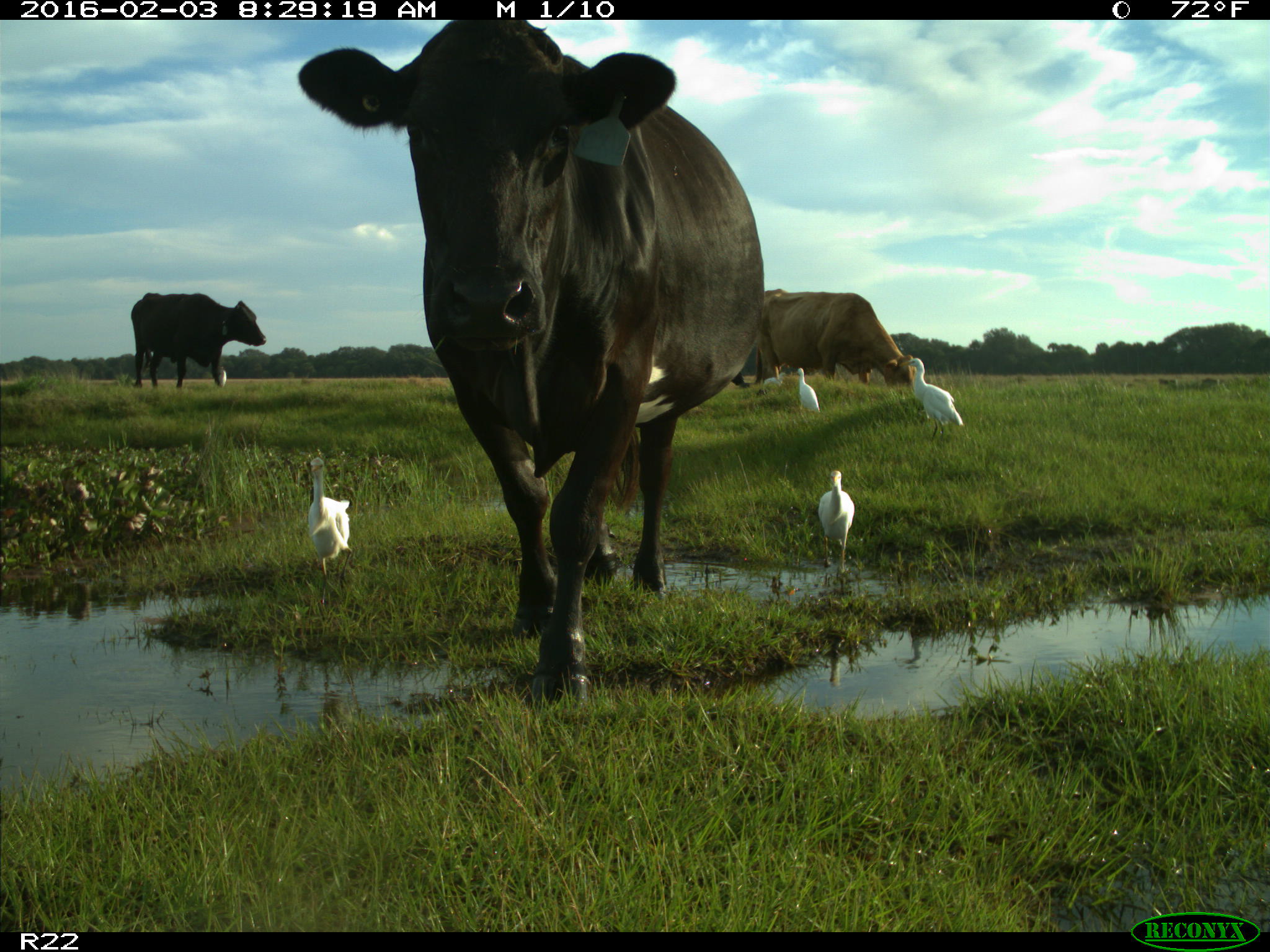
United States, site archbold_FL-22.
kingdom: Animalia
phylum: Chordata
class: Mammalia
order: Artiodactyla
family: Bovidae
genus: Bos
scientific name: Bos taurus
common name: domestic cow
Bos taurus (domestic cow).